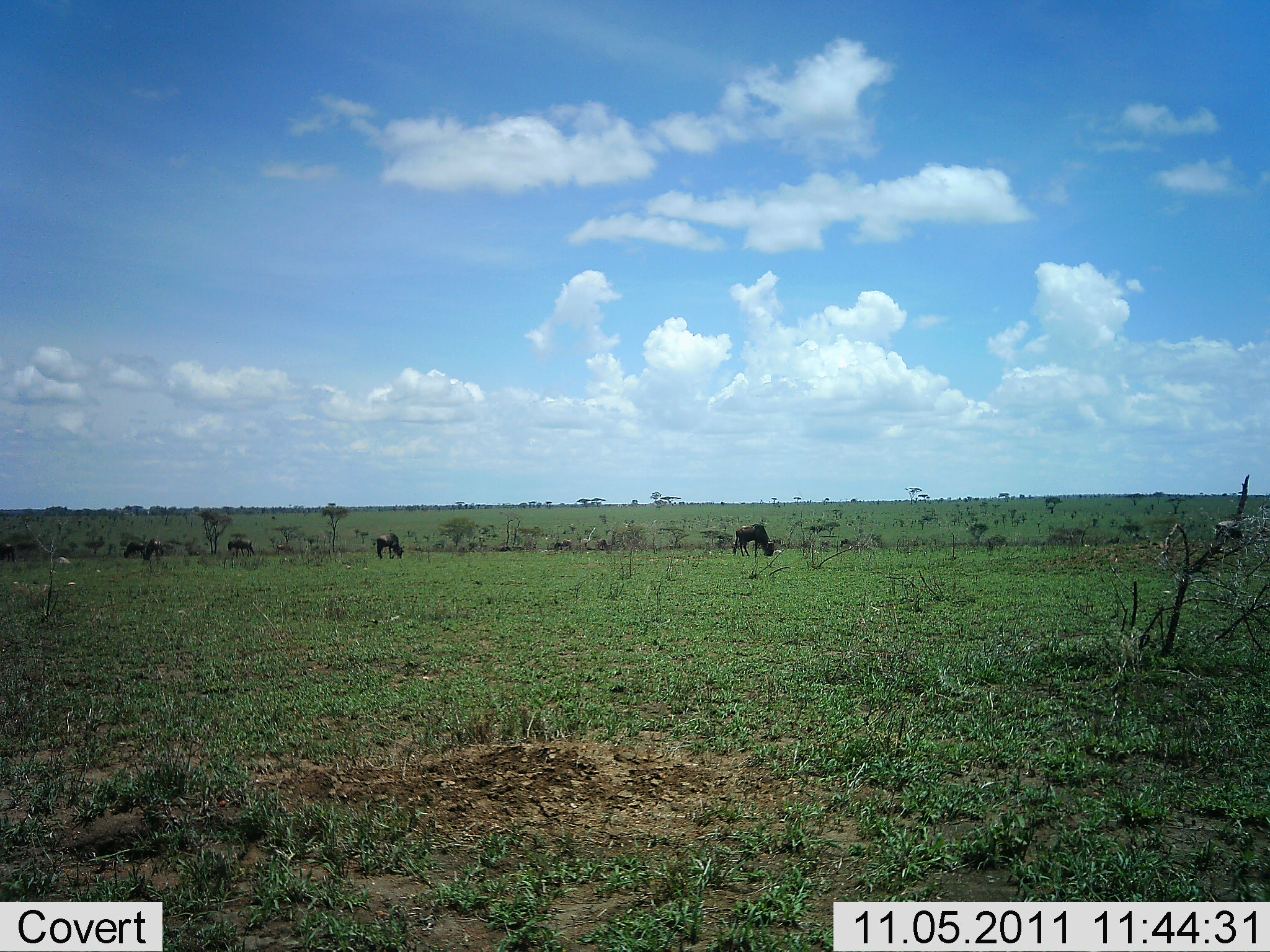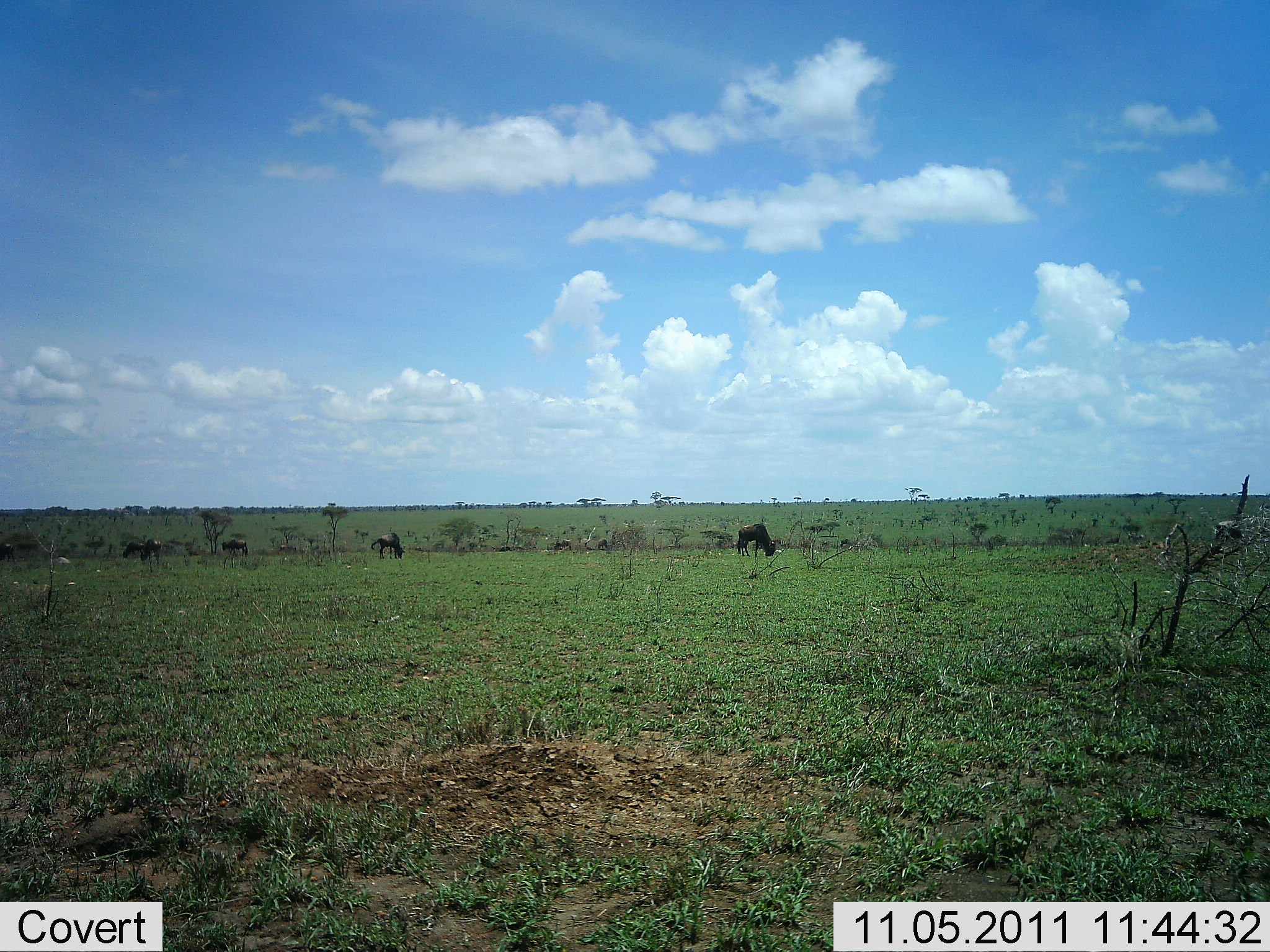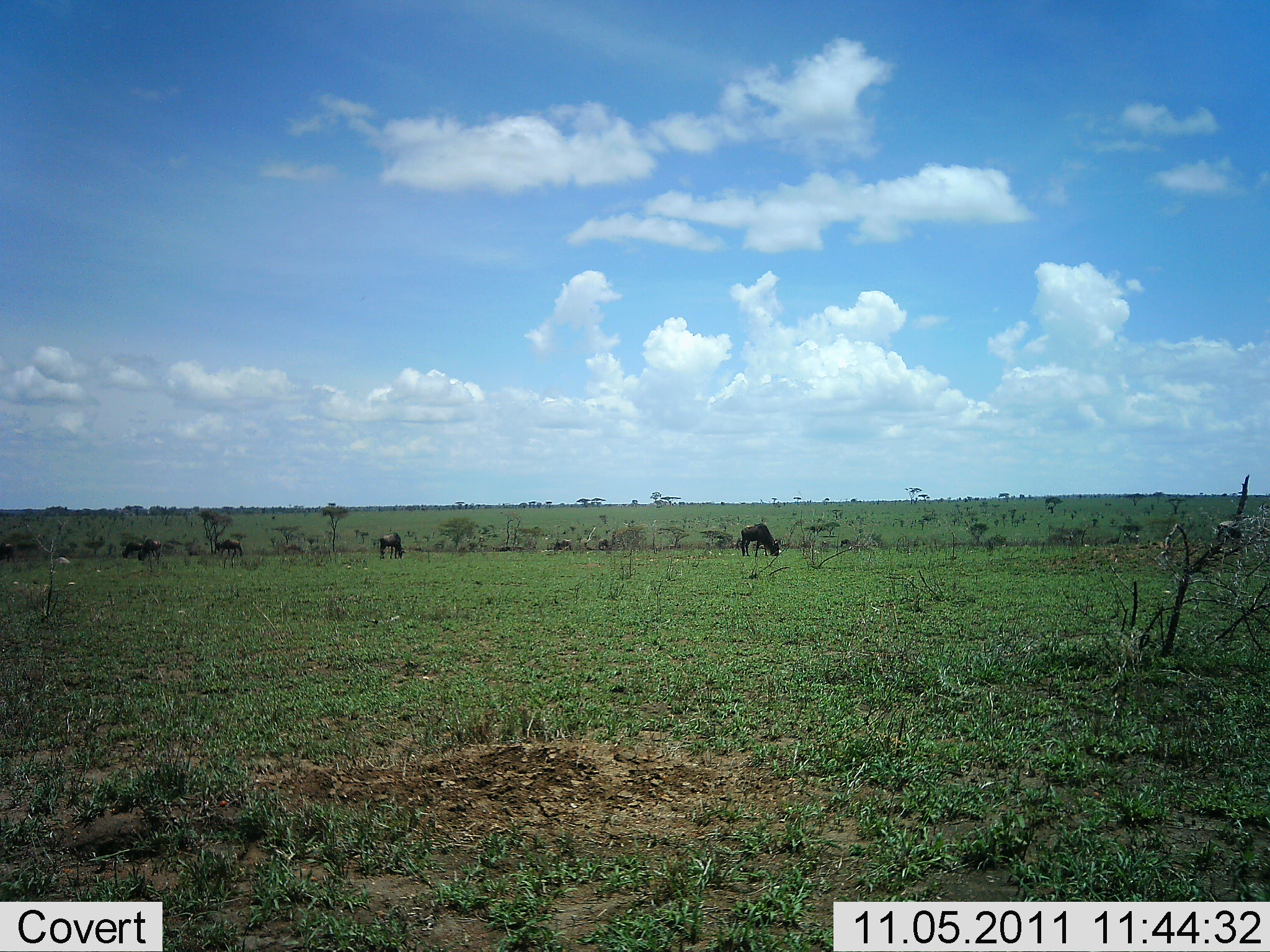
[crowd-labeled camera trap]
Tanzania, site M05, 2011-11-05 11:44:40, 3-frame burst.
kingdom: Animalia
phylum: Chordata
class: Mammalia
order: Artiodactyla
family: Bovidae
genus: Connochaetes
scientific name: Connochaetes taurinus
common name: blue wildebeest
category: wildebeest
Wildebeest (blue wildebeest) (Connochaetes taurinus), count 6. Behavior (volunteer vote fractions): standing 23%, resting 8%, moving 23%, interacting 8%. Young present (vote fraction): 0%. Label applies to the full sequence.